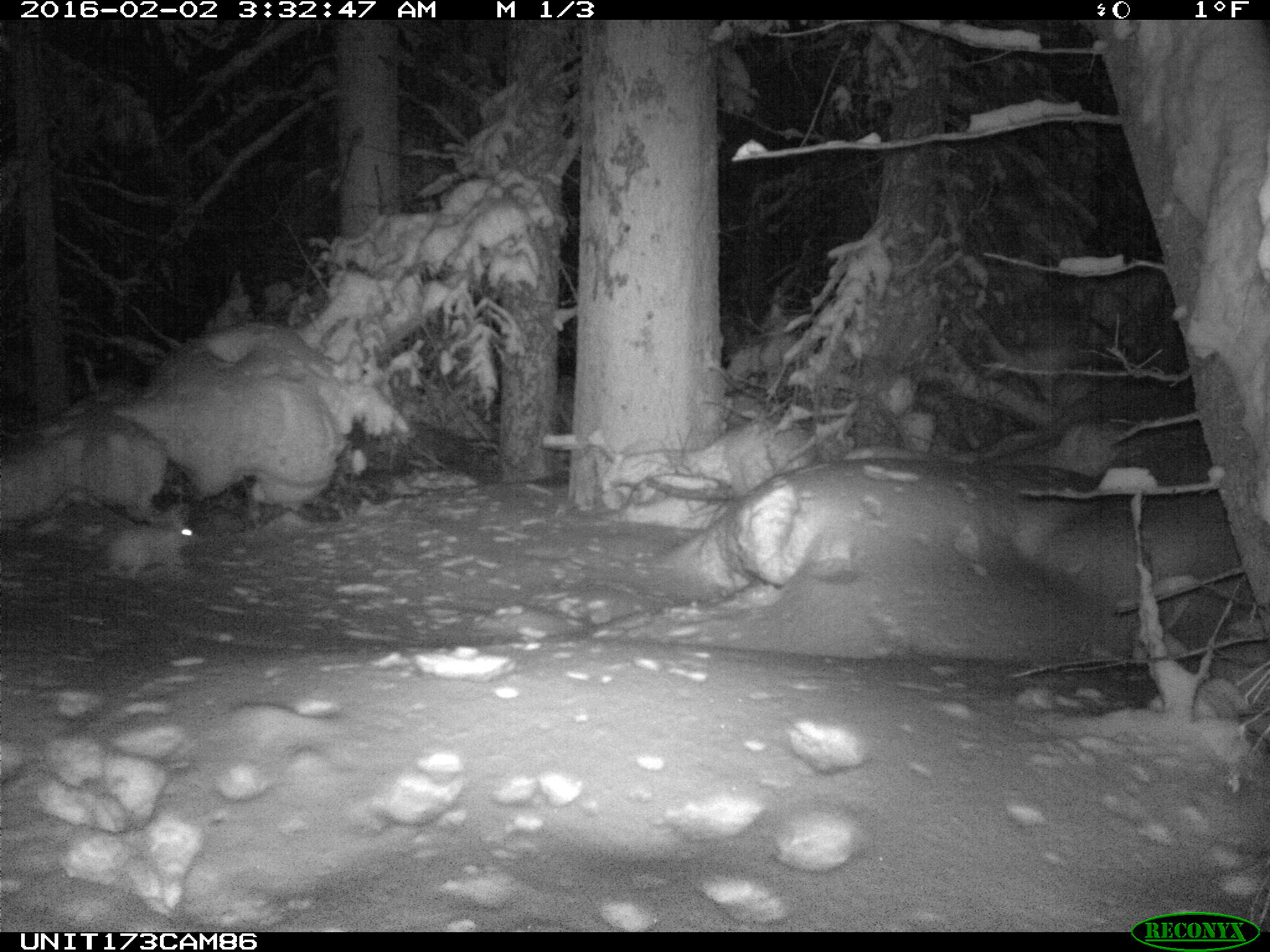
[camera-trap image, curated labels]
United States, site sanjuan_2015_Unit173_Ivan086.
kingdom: Animalia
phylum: Chordata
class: Mammalia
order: Lagomorpha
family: Leporidae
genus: Lepus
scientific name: Lepus americanus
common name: snowshoe hare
Lepus americanus (snowshoe hare).